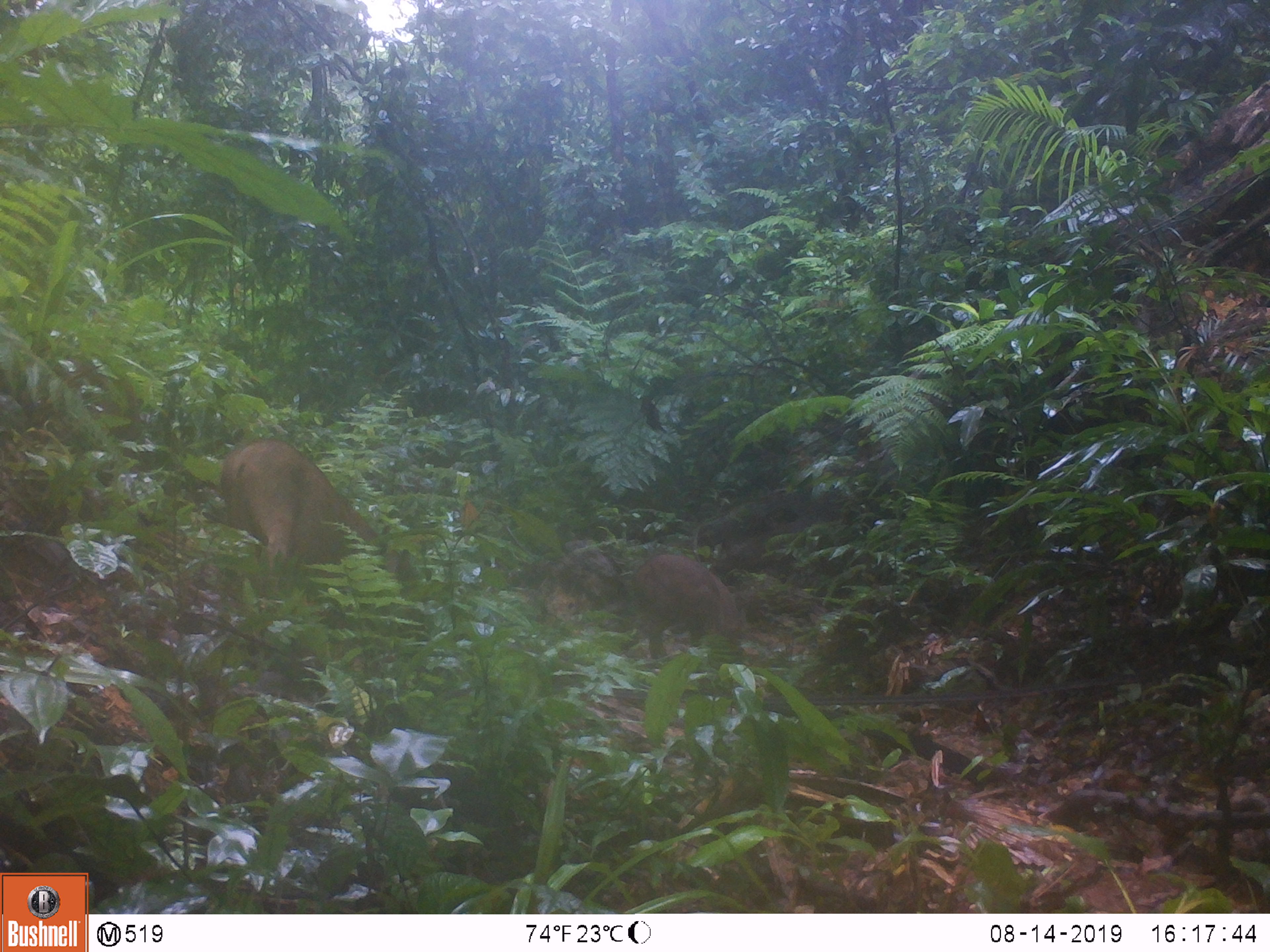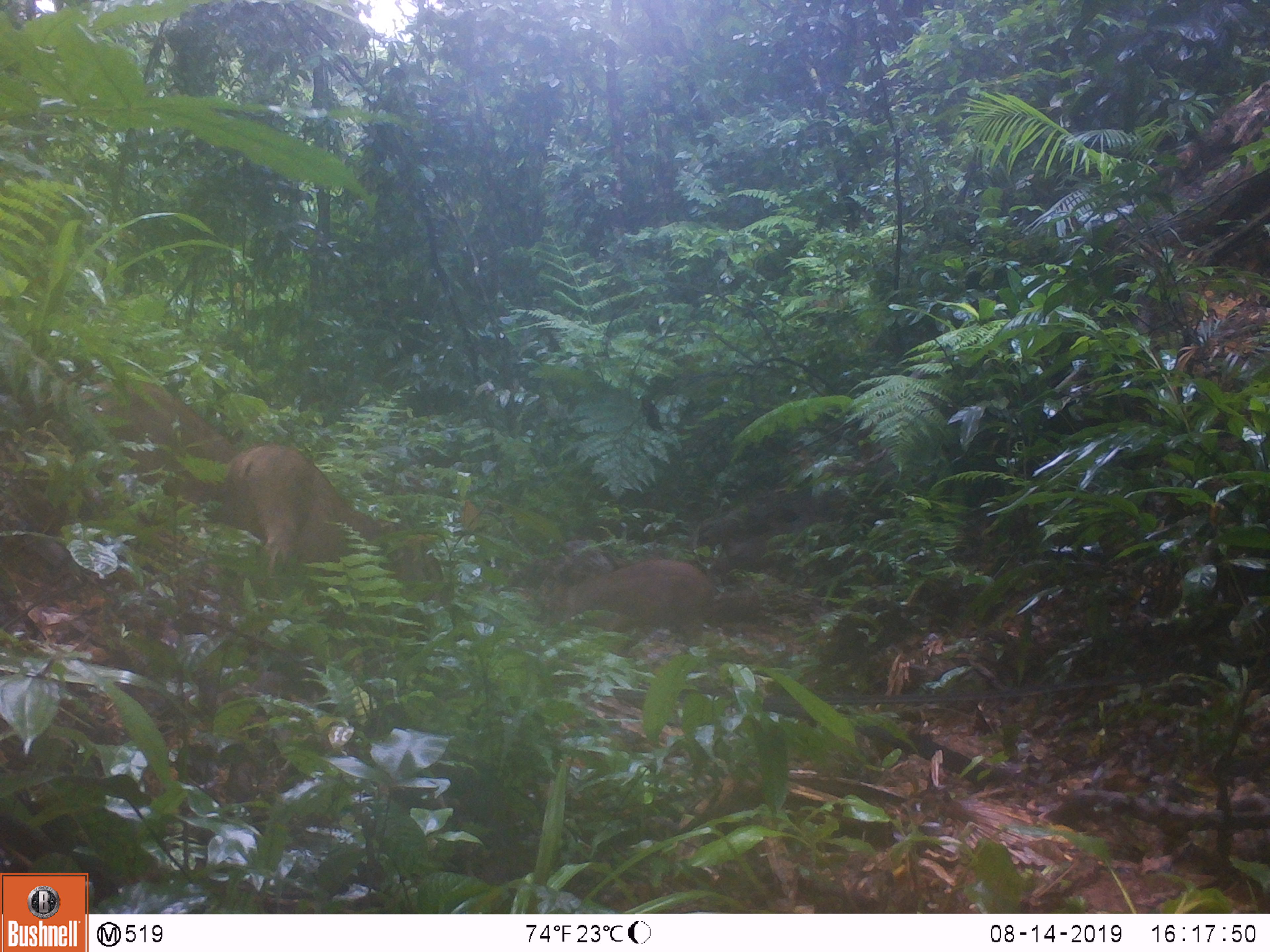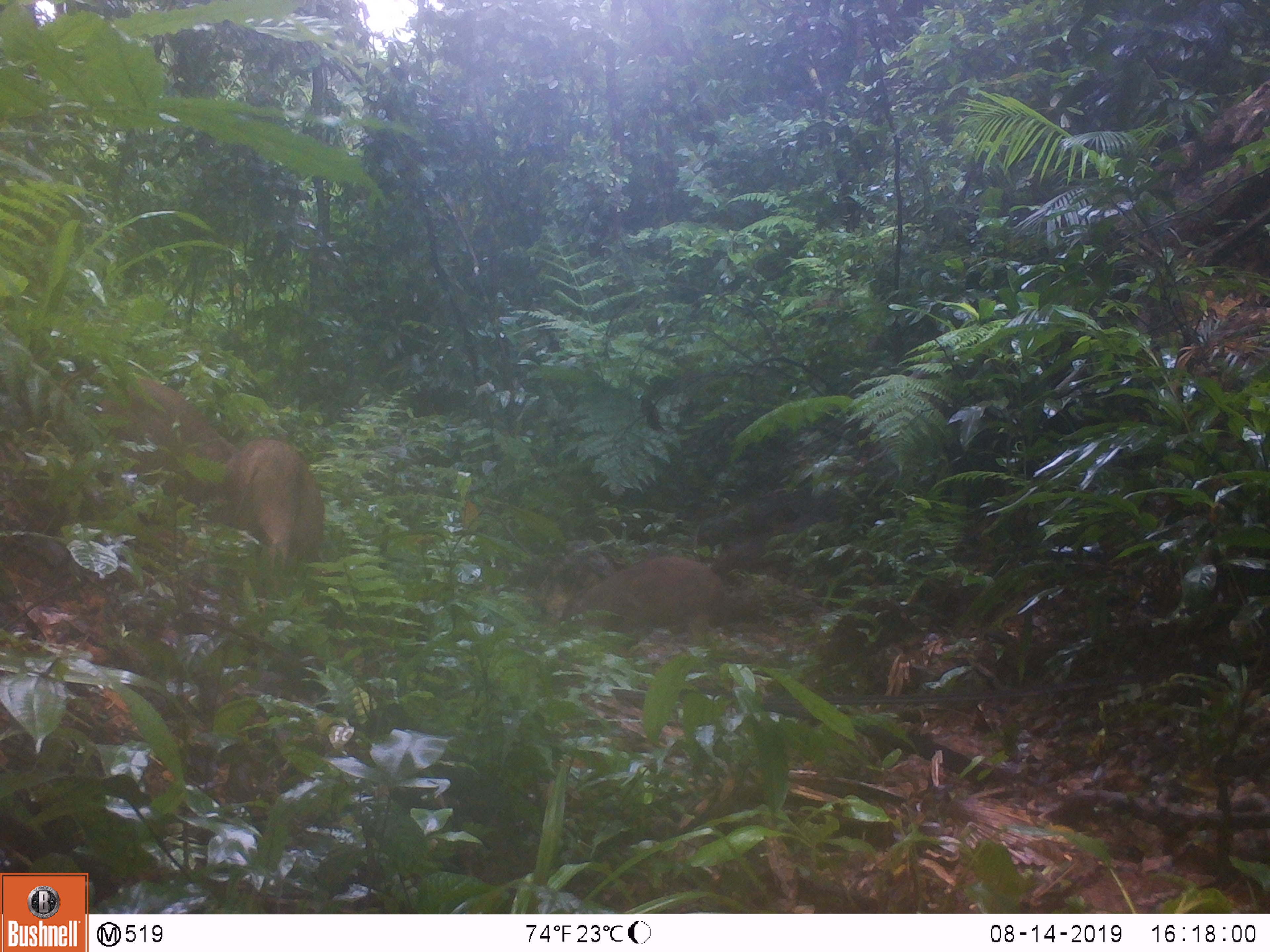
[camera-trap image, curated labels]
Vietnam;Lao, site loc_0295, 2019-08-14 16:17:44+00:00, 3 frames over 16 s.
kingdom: Animalia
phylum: Chordata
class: Mammalia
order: Artiodactyla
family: Suidae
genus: Sus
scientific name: Sus scrofa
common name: eurasian wild pig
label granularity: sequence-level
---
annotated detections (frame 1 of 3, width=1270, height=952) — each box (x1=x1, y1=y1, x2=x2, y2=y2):
eurasian wild pig: (x1=219, y1=436, x2=385, y2=579); (x1=631, y1=553, x2=744, y2=641)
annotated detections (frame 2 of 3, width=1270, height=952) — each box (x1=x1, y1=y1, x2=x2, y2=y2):
eurasian wild pig: (x1=223, y1=441, x2=383, y2=570); (x1=82, y1=375, x2=232, y2=509); (x1=566, y1=560, x2=714, y2=648)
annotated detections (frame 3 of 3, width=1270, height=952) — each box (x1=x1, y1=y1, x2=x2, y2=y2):
eurasian wild pig: (x1=97, y1=376, x2=235, y2=506); (x1=218, y1=439, x2=323, y2=570); (x1=563, y1=555, x2=724, y2=634)